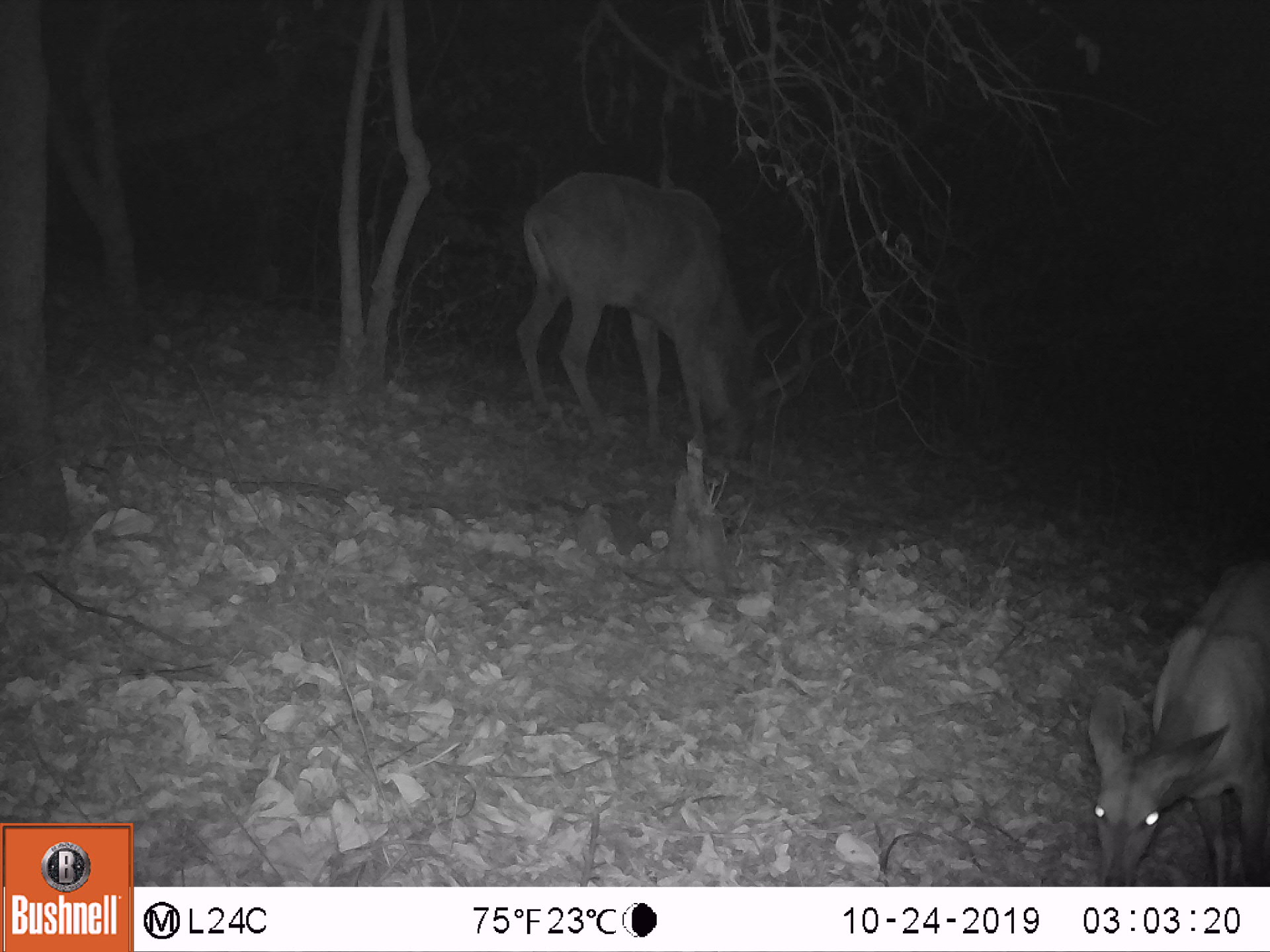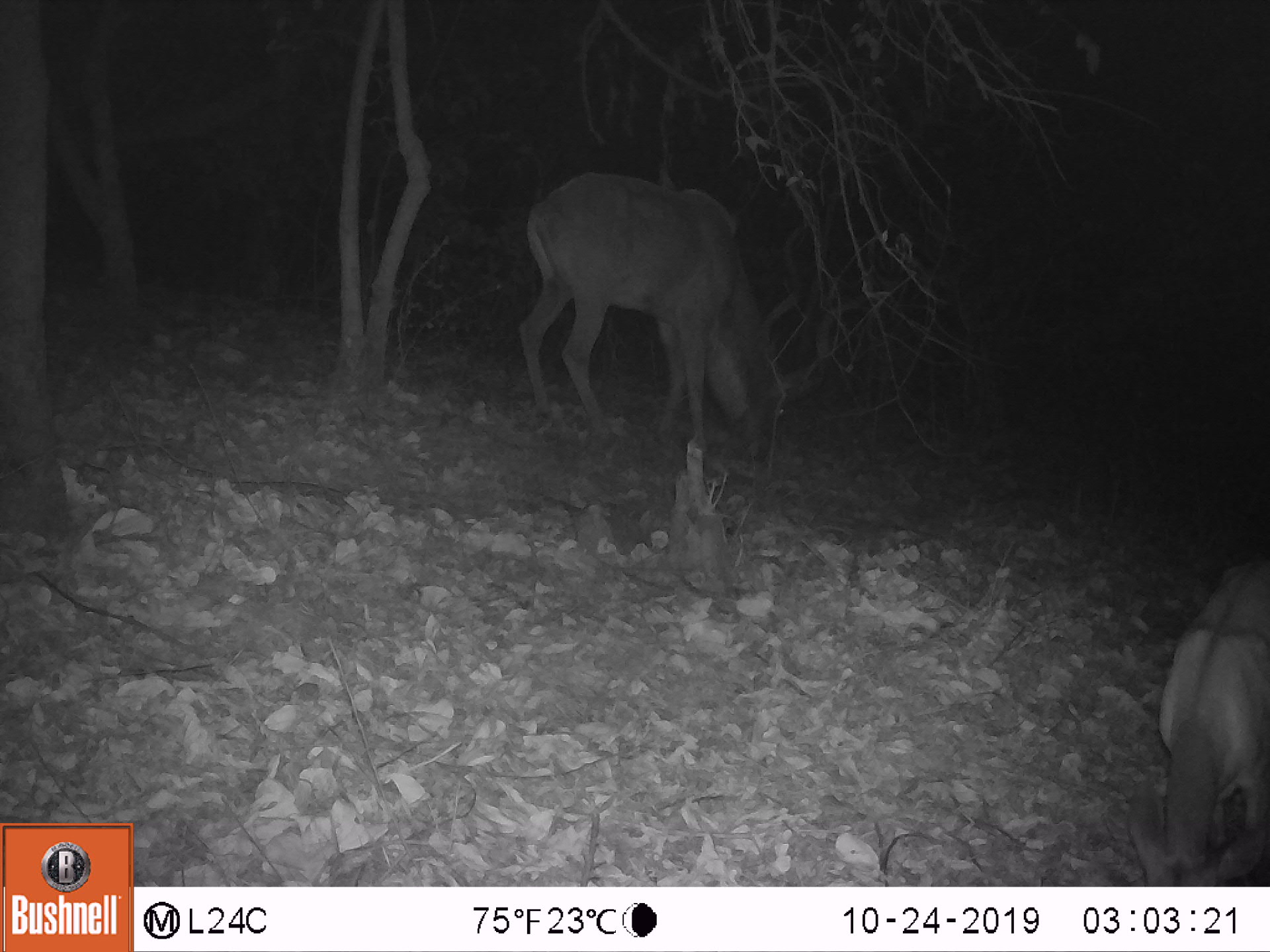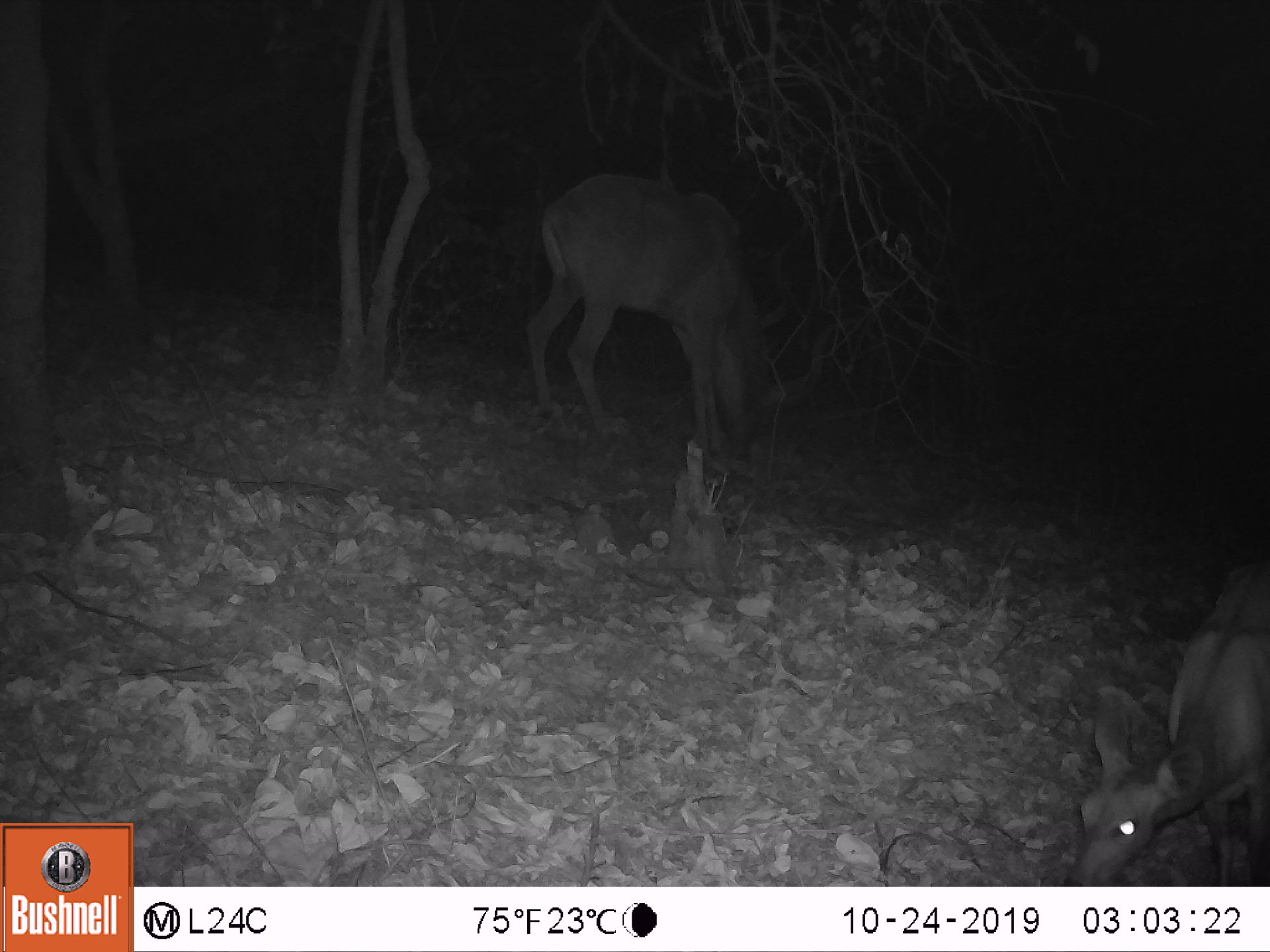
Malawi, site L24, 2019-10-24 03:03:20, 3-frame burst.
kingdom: Animalia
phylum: Chordata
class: Mammalia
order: Artiodactyla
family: Bovidae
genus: Tragelaphus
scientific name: Tragelaphus sylvaticus sylvaticus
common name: cape bushbuck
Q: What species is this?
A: Cape bushbuck (Tragelaphus sylvaticus sylvaticus).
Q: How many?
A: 3.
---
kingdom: Animalia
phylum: Chordata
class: Mammalia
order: Artiodactyla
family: Bovidae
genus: Tragelaphus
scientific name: Tragelaphus strepsiceros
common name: greater kudu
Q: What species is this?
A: Greater kudu (Tragelaphus strepsiceros).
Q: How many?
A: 1.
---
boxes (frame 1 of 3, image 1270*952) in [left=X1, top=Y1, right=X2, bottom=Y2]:
cape bushbuck: [left=514, top=164, right=836, bottom=494]; [left=1061, top=516, right=1262, bottom=877]; [left=1080, top=543, right=1269, bottom=882]
greater kudu: [left=482, top=151, right=824, bottom=446]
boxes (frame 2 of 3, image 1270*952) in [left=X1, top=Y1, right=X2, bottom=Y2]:
cape bushbuck: [left=516, top=162, right=844, bottom=470]; [left=1103, top=547, right=1262, bottom=879]; [left=1114, top=547, right=1268, bottom=878]
greater kudu: [left=502, top=165, right=875, bottom=456]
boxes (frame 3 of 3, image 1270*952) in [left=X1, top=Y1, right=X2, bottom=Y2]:
cape bushbuck: [left=531, top=155, right=857, bottom=464]; [left=1034, top=526, right=1262, bottom=873]; [left=1056, top=525, right=1265, bottom=882]
greater kudu: [left=516, top=158, right=855, bottom=438]